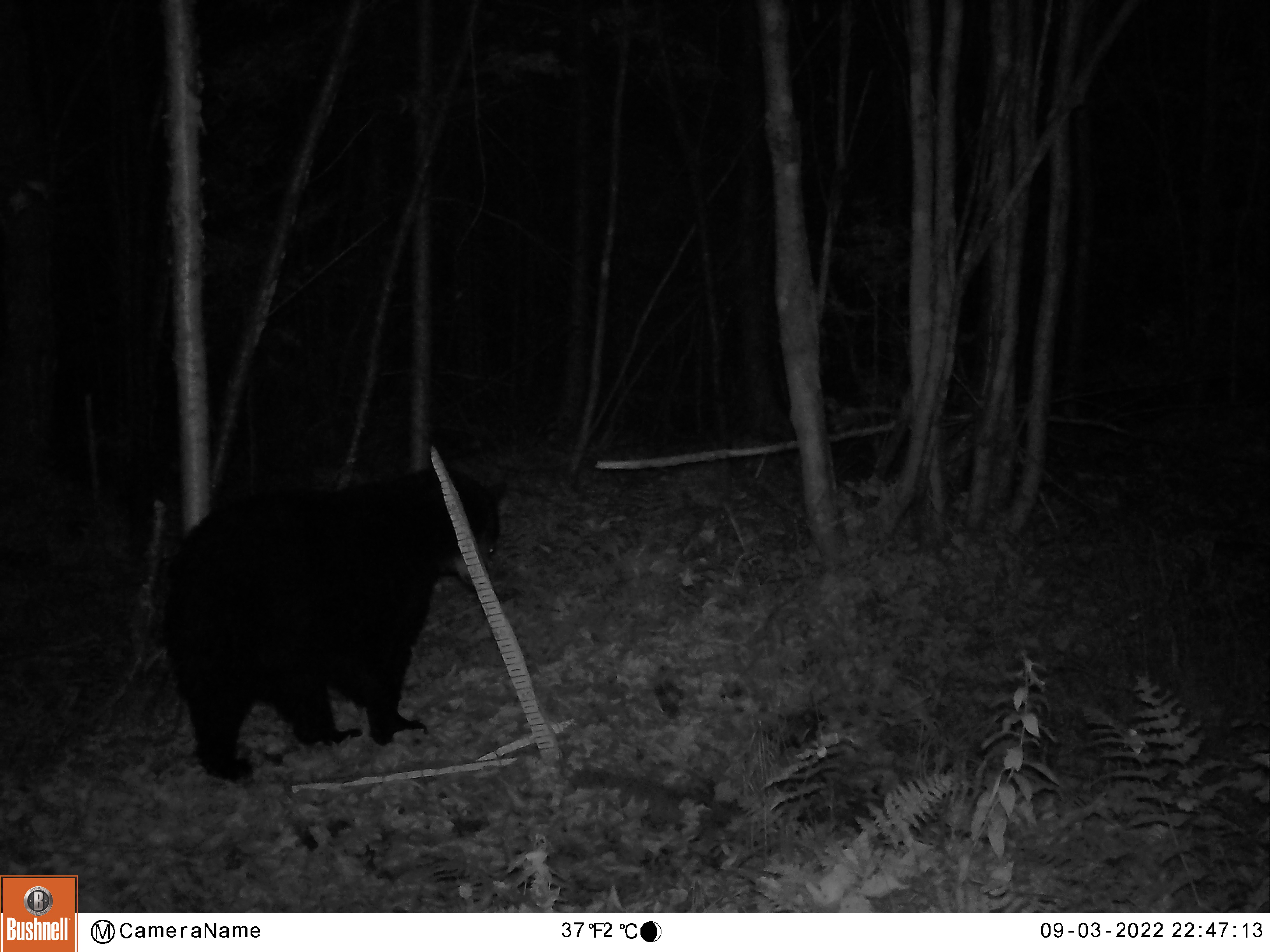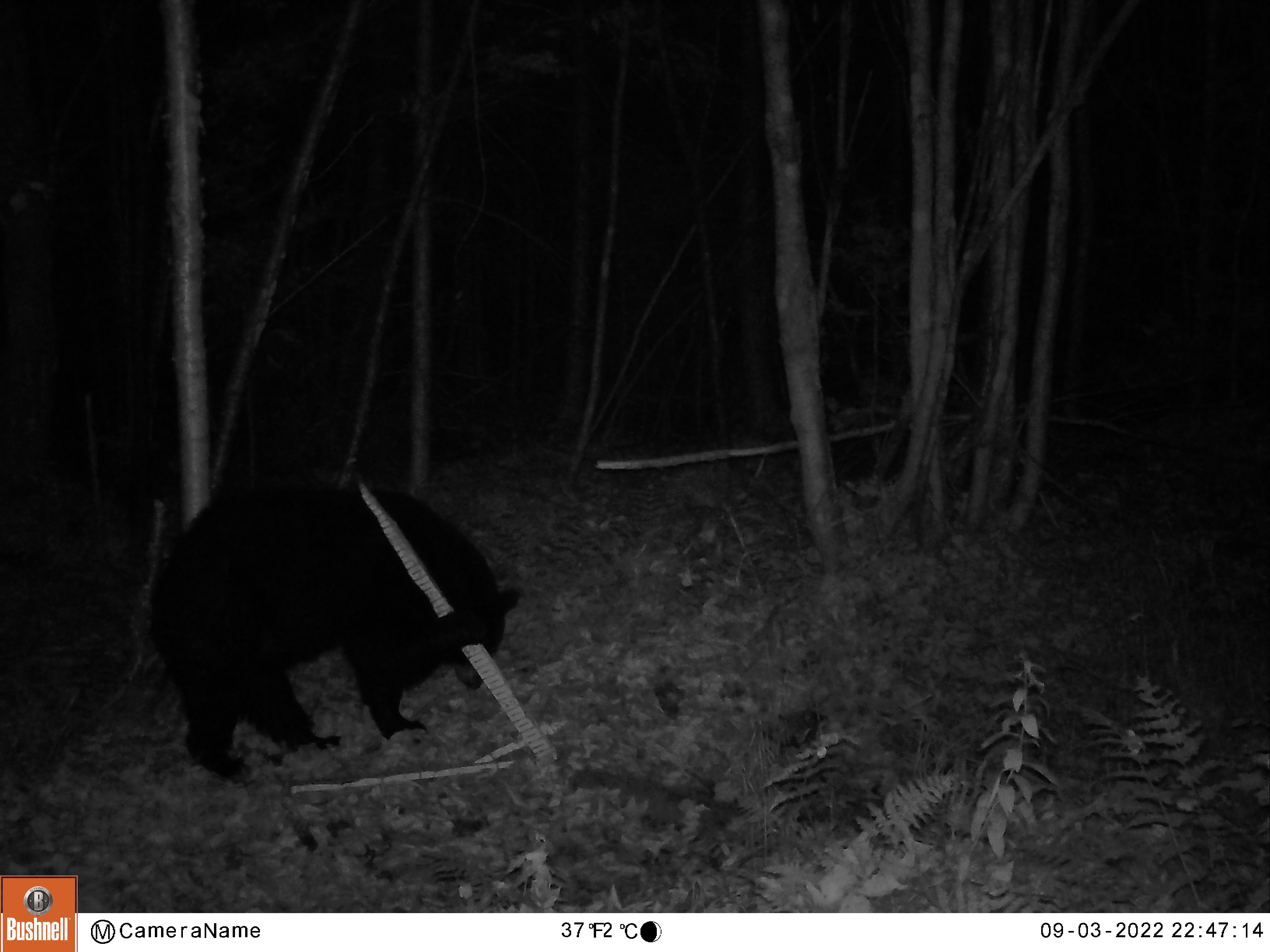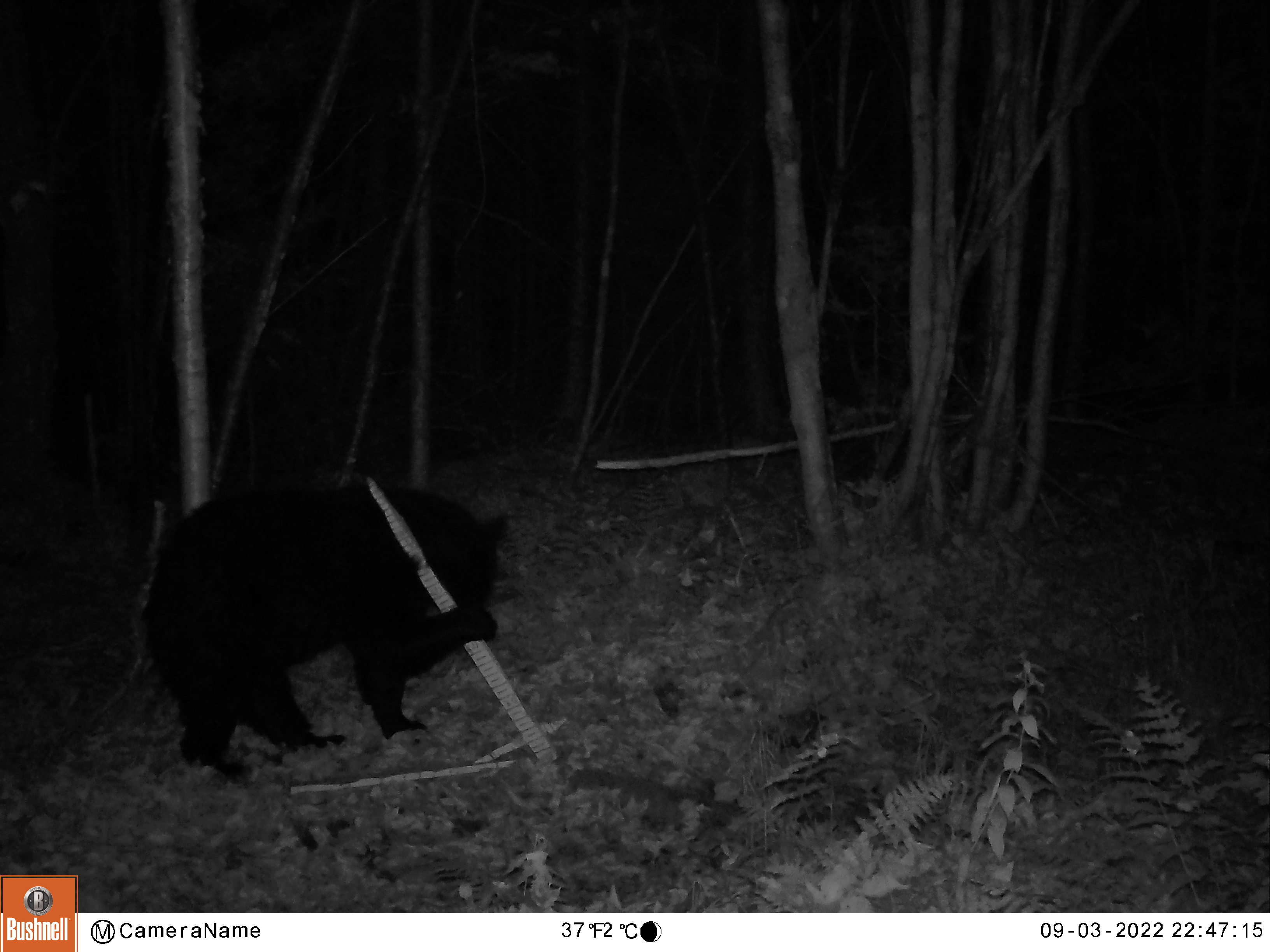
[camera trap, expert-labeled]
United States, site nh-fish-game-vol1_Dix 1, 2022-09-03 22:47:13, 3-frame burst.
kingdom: Animalia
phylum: Chordata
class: Mammalia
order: Carnivora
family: Ursidae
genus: Ursus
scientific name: Ursus americanus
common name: black bear